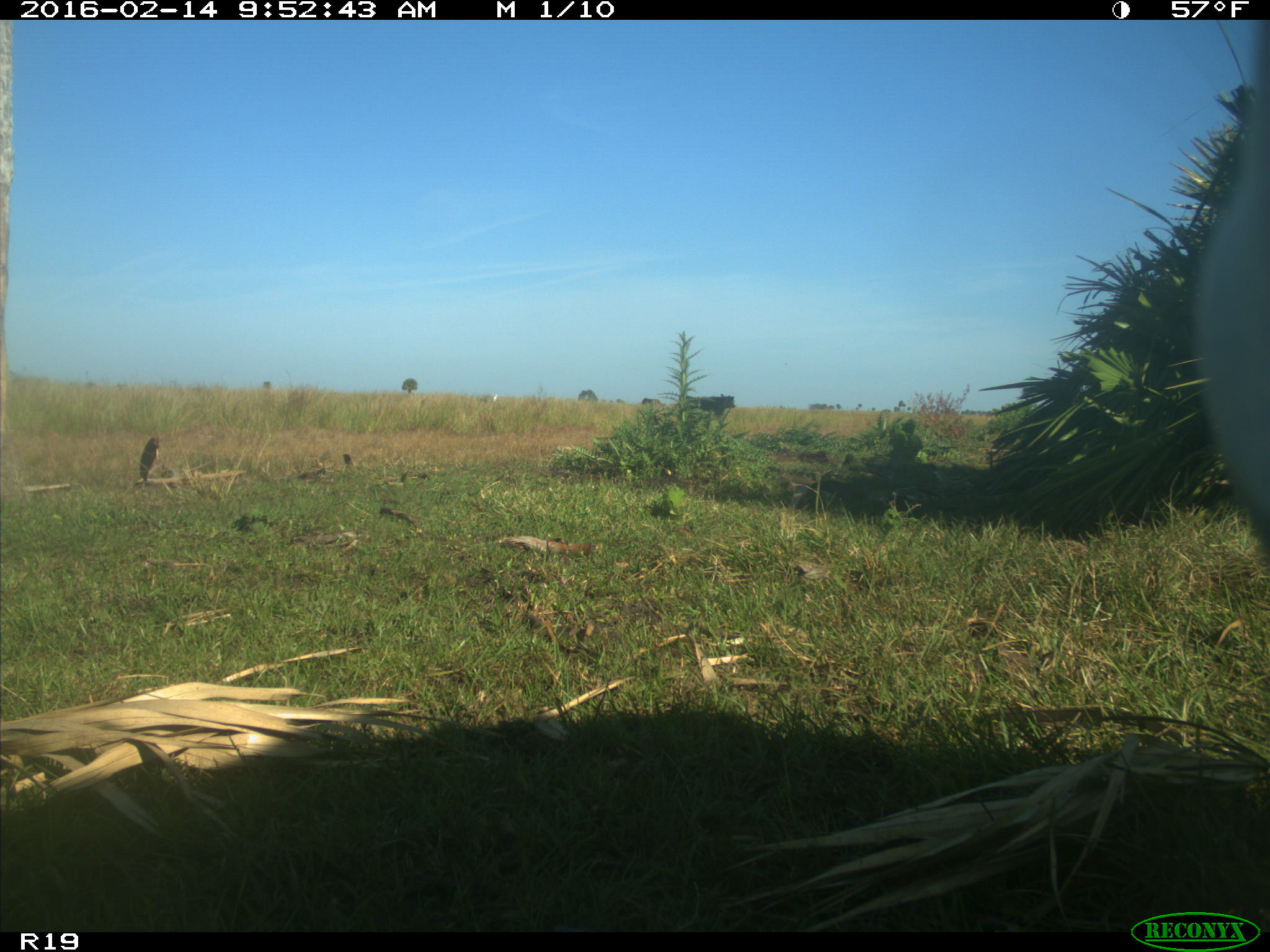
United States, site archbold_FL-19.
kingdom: Animalia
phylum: Chordata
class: Mammalia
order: Artiodactyla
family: Bovidae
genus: Bos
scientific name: Bos taurus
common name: domestic cow